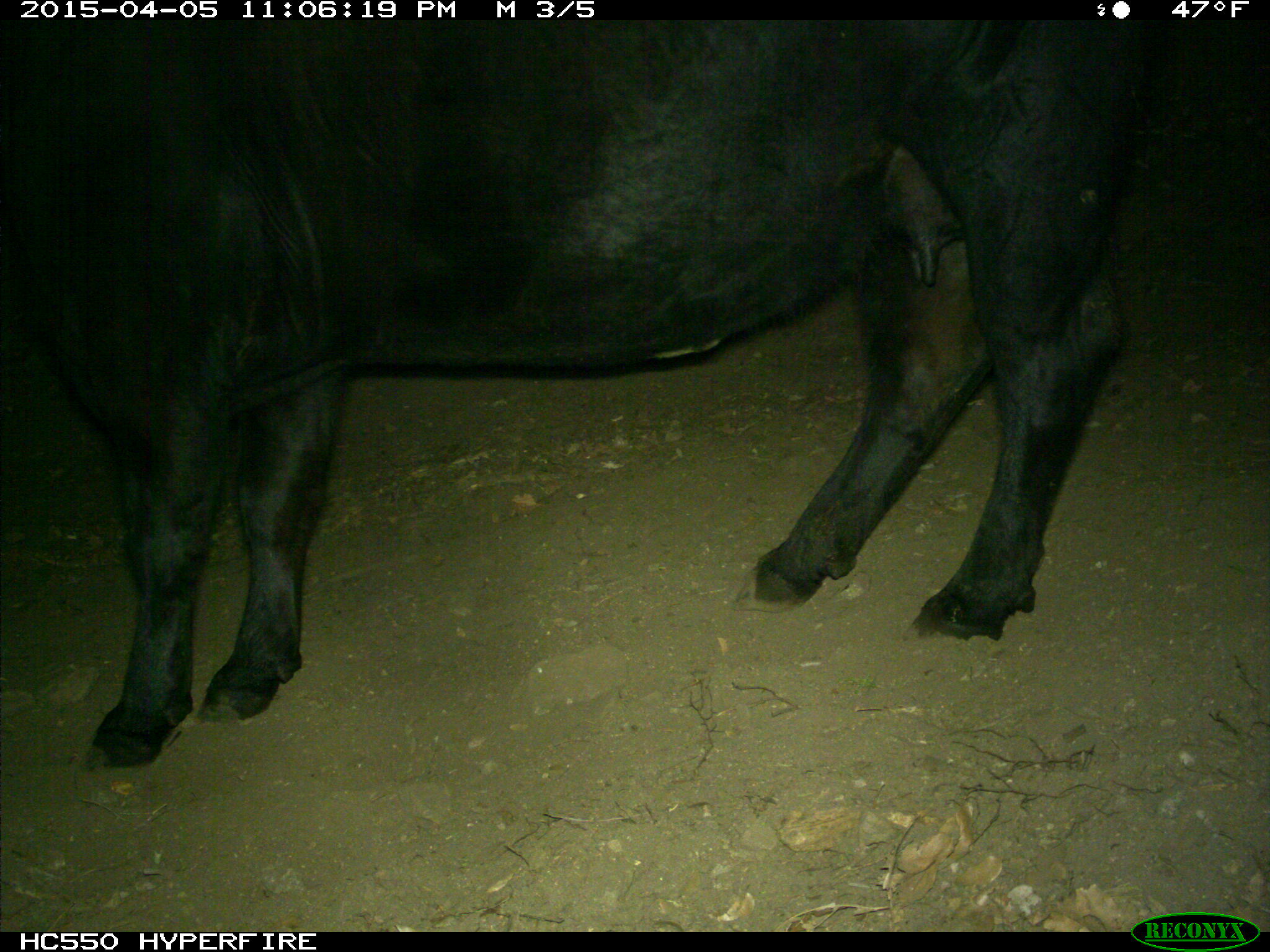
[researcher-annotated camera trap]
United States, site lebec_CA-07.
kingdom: Animalia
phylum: Chordata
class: Mammalia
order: Artiodactyla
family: Bovidae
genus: Bos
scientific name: Bos taurus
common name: domestic cow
Bos taurus (domestic cow).